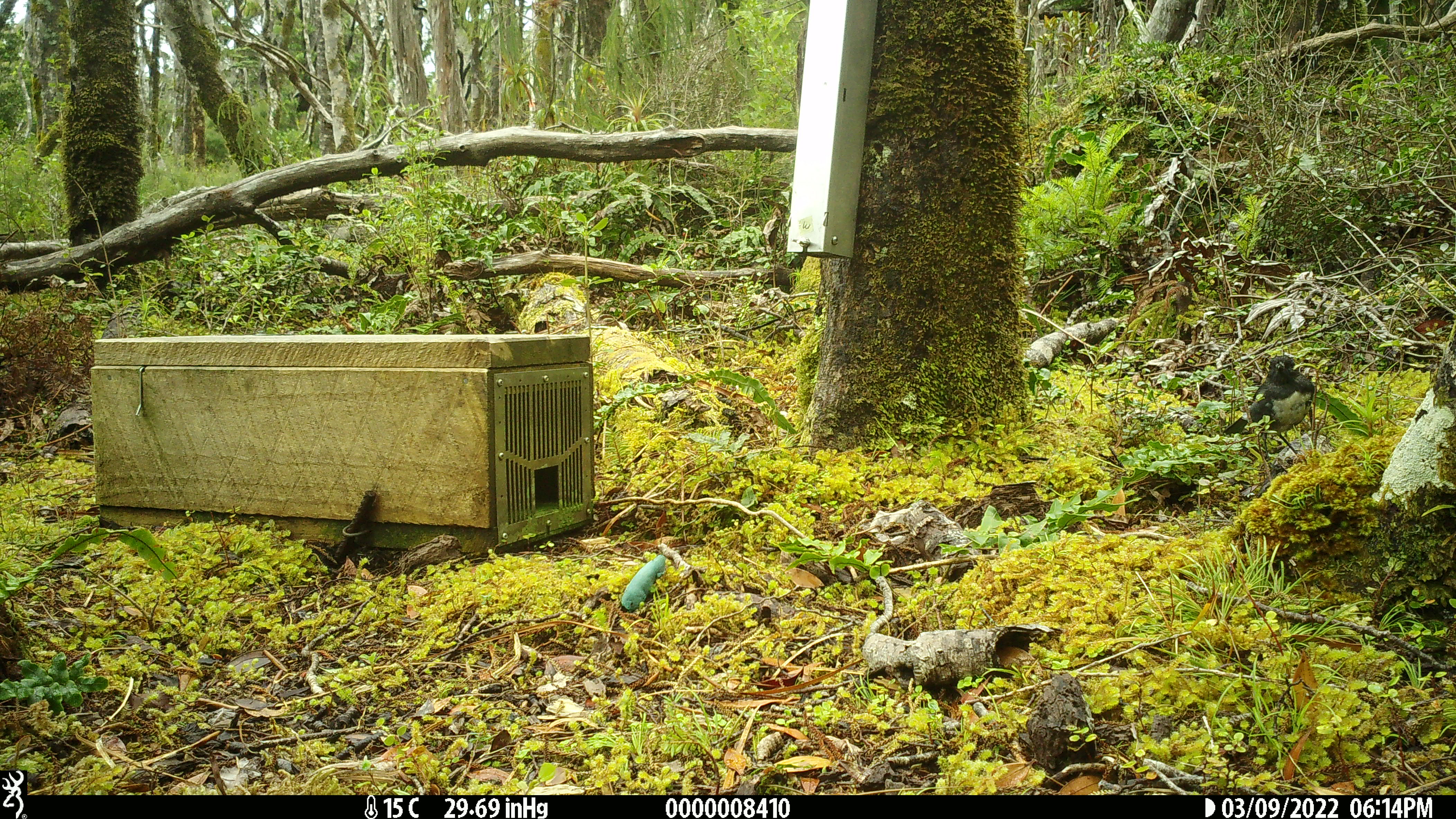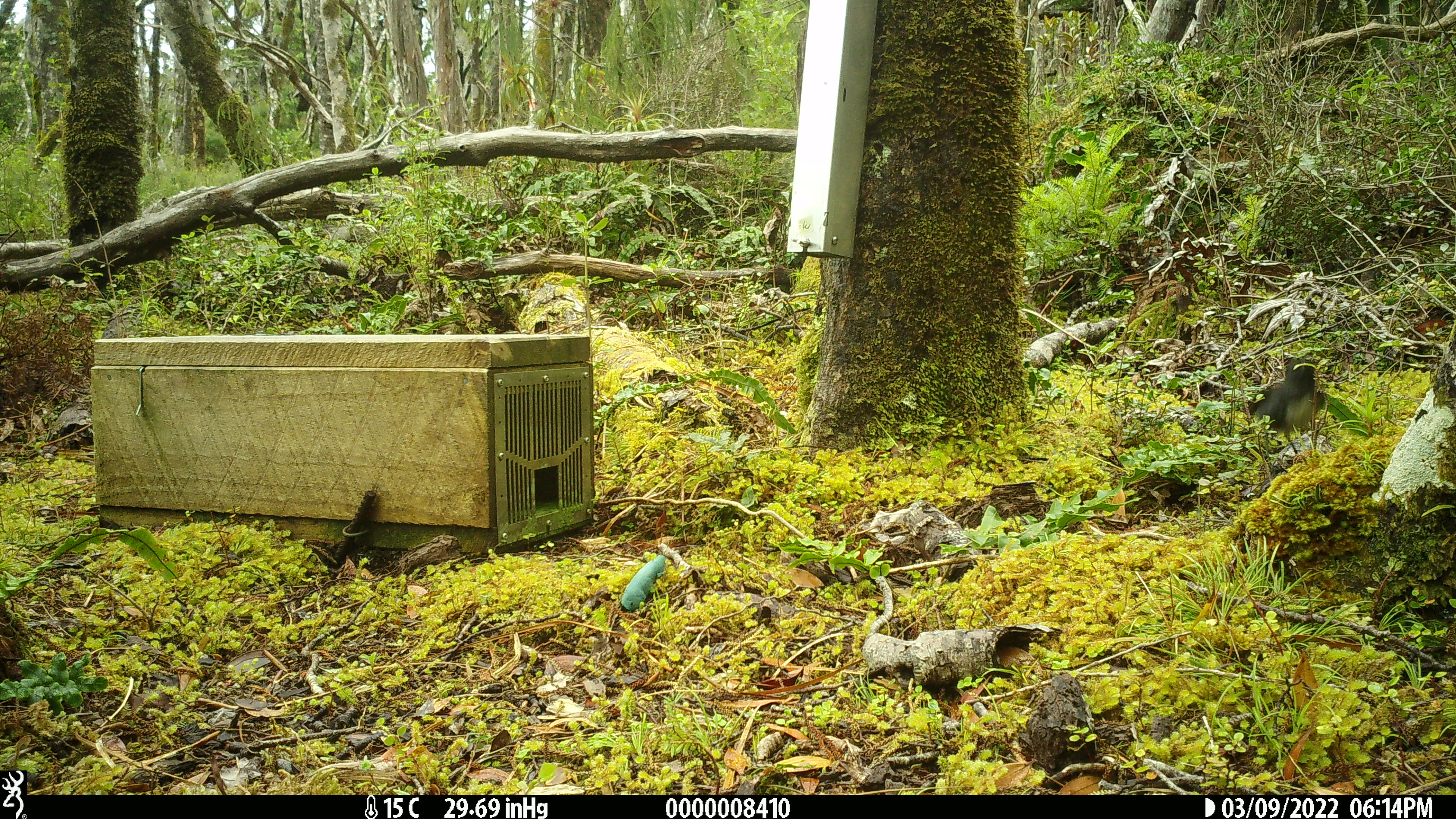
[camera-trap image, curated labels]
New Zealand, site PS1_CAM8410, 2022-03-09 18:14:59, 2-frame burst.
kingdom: Animalia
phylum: Chordata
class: Aves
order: Passeriformes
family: Petroicidae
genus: Petroica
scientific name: Petroica australis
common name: new zealand robin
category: robin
Robin (new zealand robin) (Petroica australis).